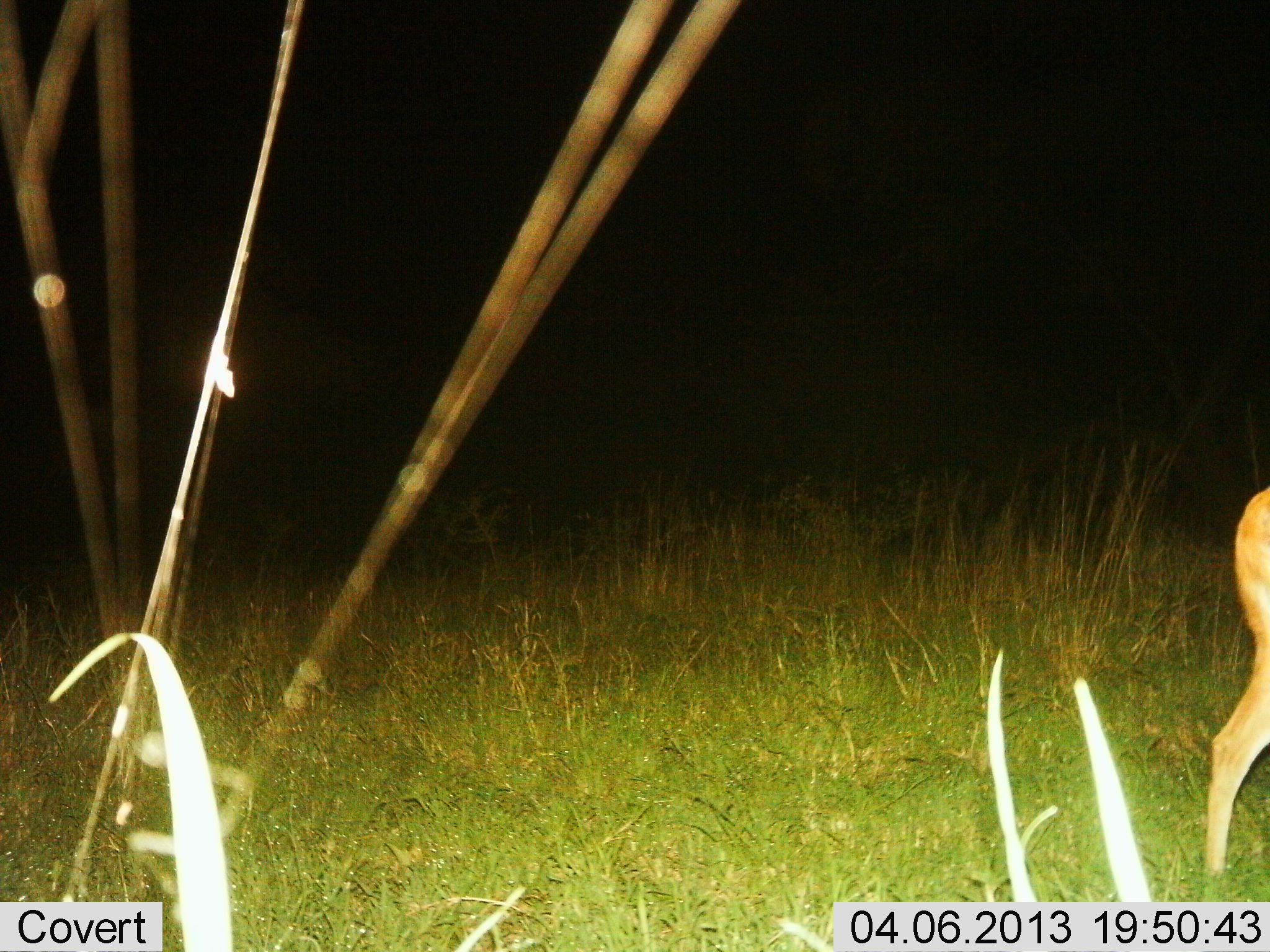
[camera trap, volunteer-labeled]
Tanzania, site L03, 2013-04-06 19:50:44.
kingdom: Animalia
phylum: Chordata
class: Mammalia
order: Artiodactyla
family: Bovidae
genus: Redunca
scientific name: Redunca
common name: reedbuck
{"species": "reedbuck (Redunca)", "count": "1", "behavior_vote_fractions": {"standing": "57%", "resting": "0%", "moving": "39%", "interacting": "0%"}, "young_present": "0%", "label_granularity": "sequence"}